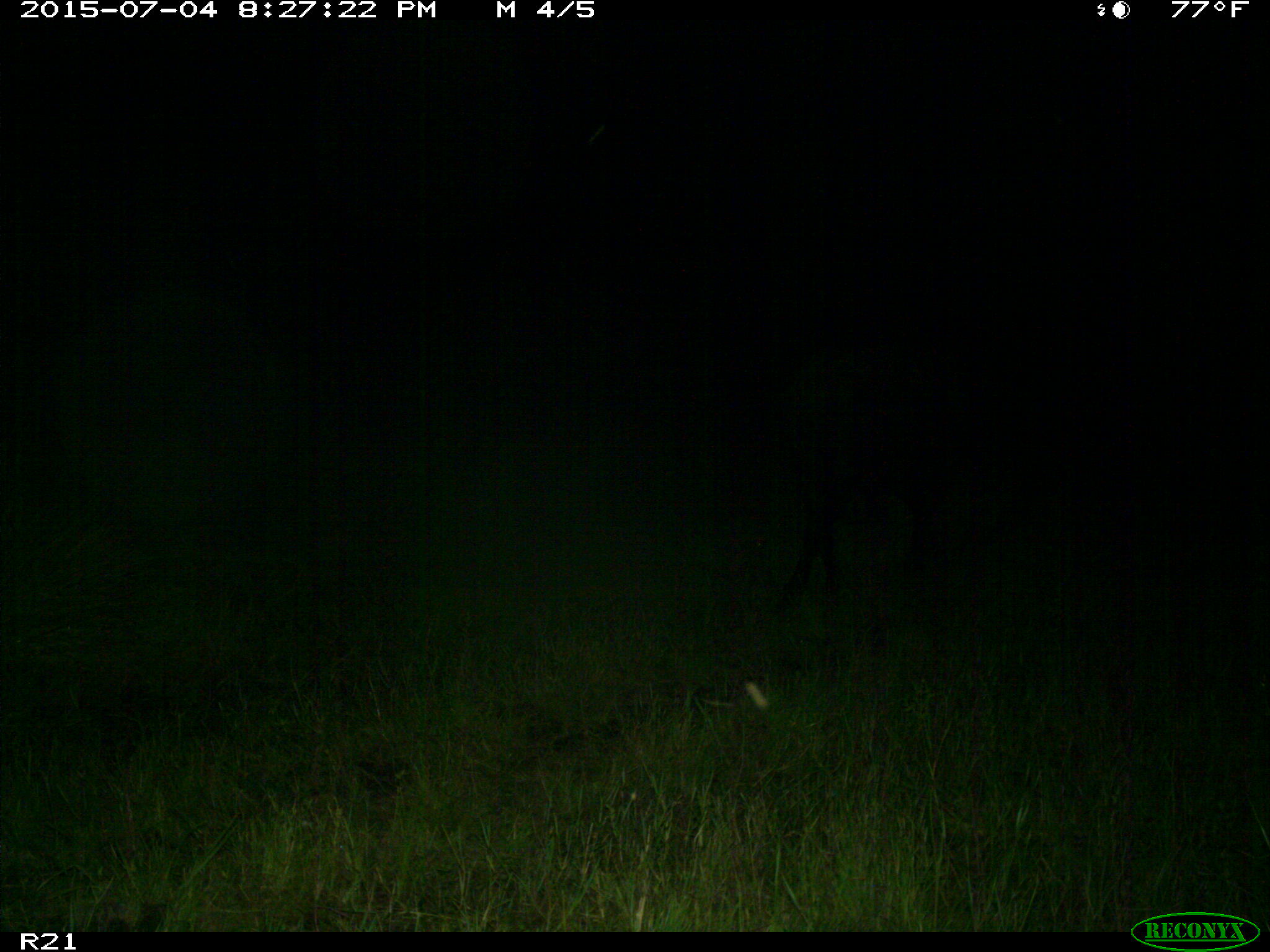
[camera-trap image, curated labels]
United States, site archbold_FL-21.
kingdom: Animalia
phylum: Chordata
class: Mammalia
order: Artiodactyla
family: Bovidae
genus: Bos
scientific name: Bos taurus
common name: domestic cow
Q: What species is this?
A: Bos taurus (domestic cow).